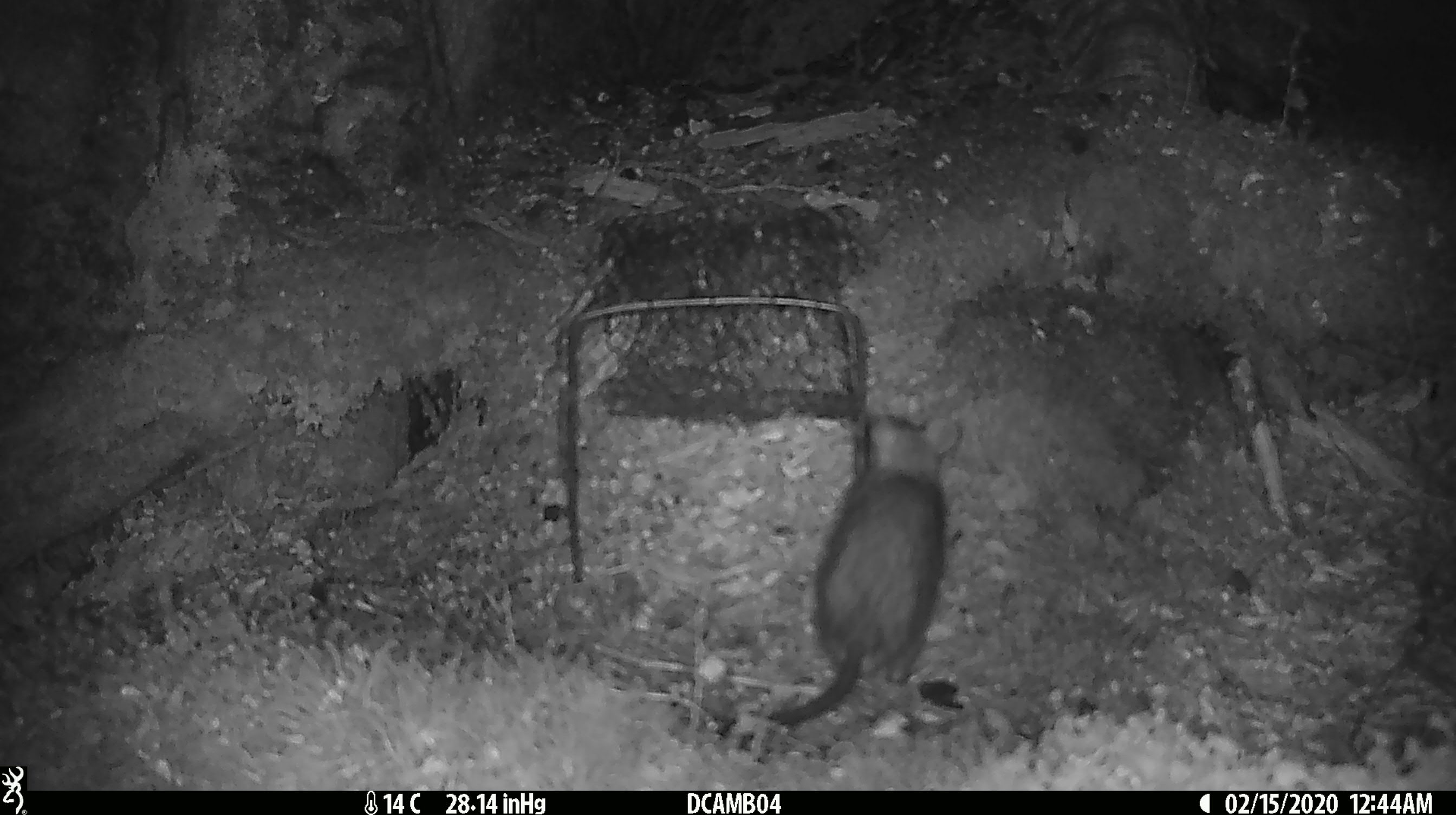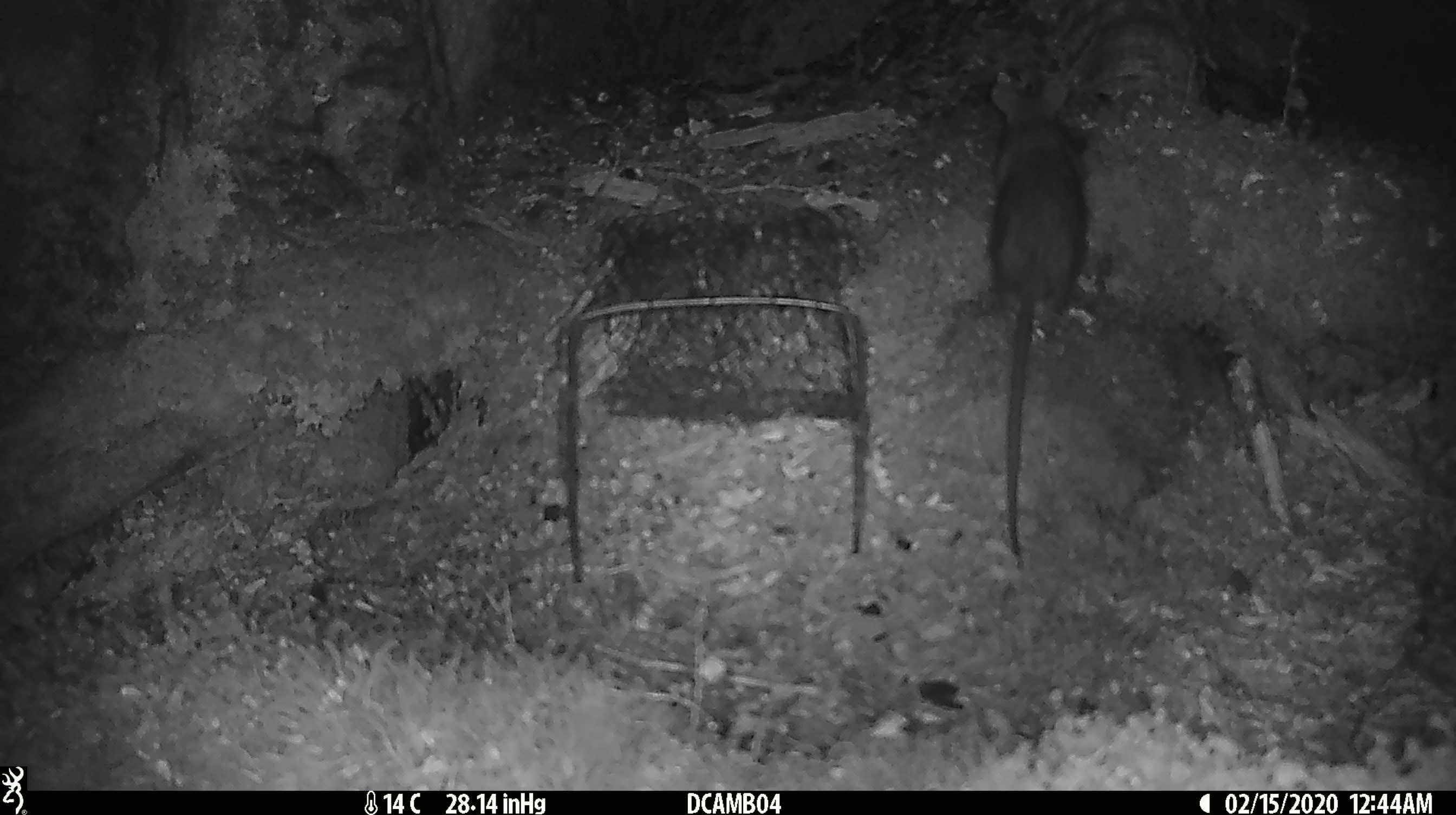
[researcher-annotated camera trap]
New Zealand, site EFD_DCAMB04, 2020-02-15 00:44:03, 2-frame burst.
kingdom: Animalia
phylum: Chordata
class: Mammalia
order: Rodentia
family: Muridae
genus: Rattus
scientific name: Rattus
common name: rat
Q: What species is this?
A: Rat (Rattus).